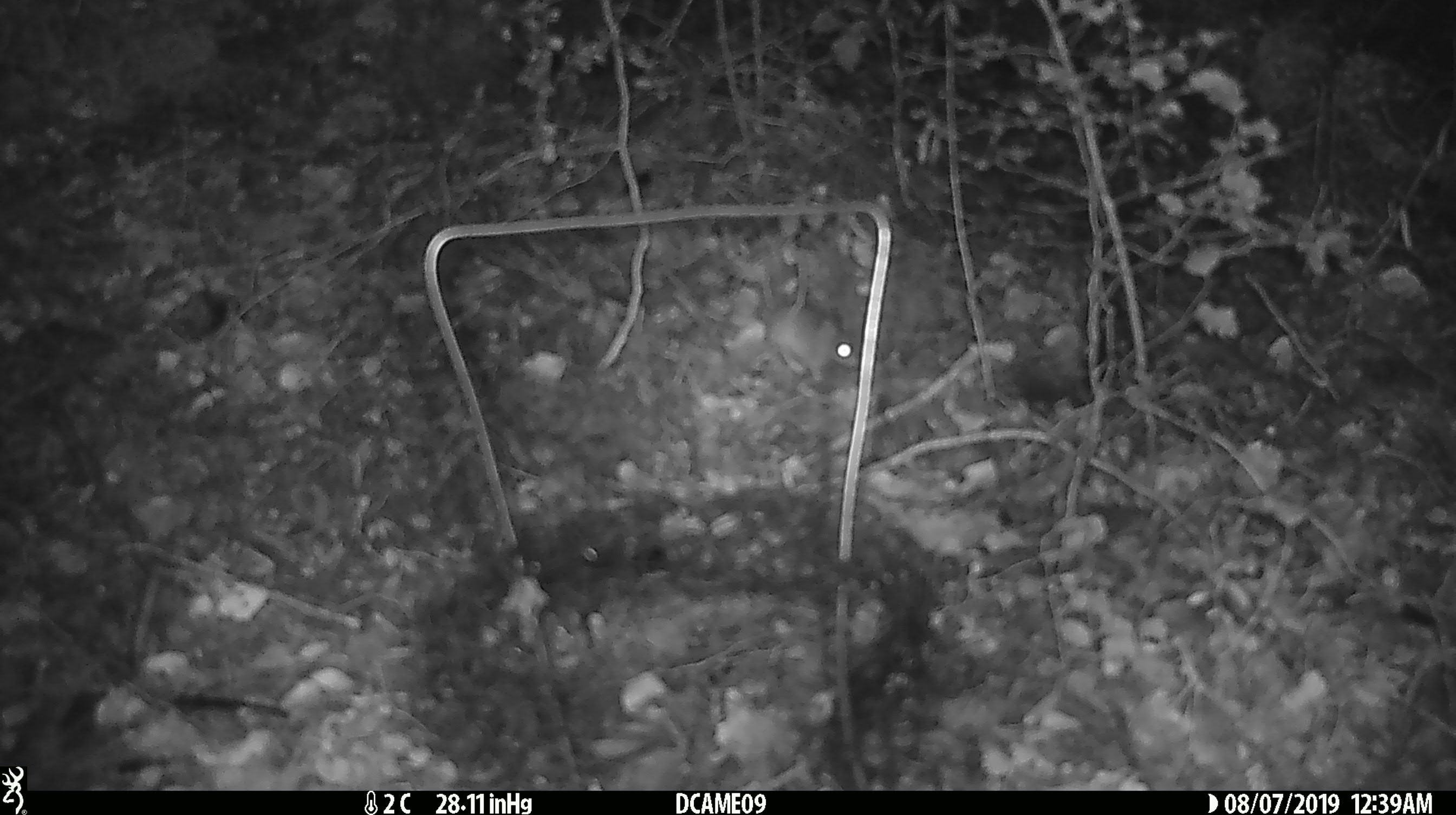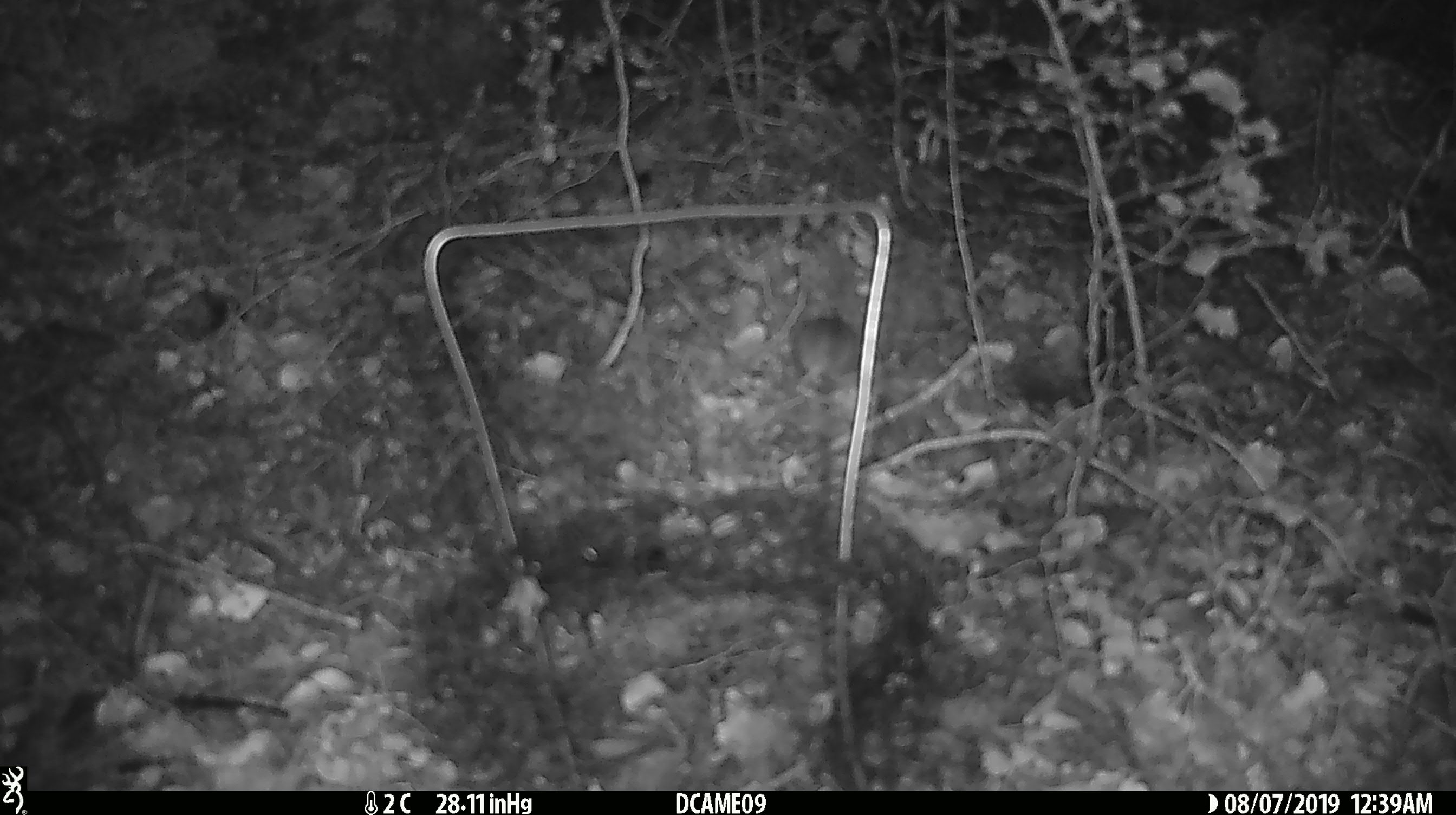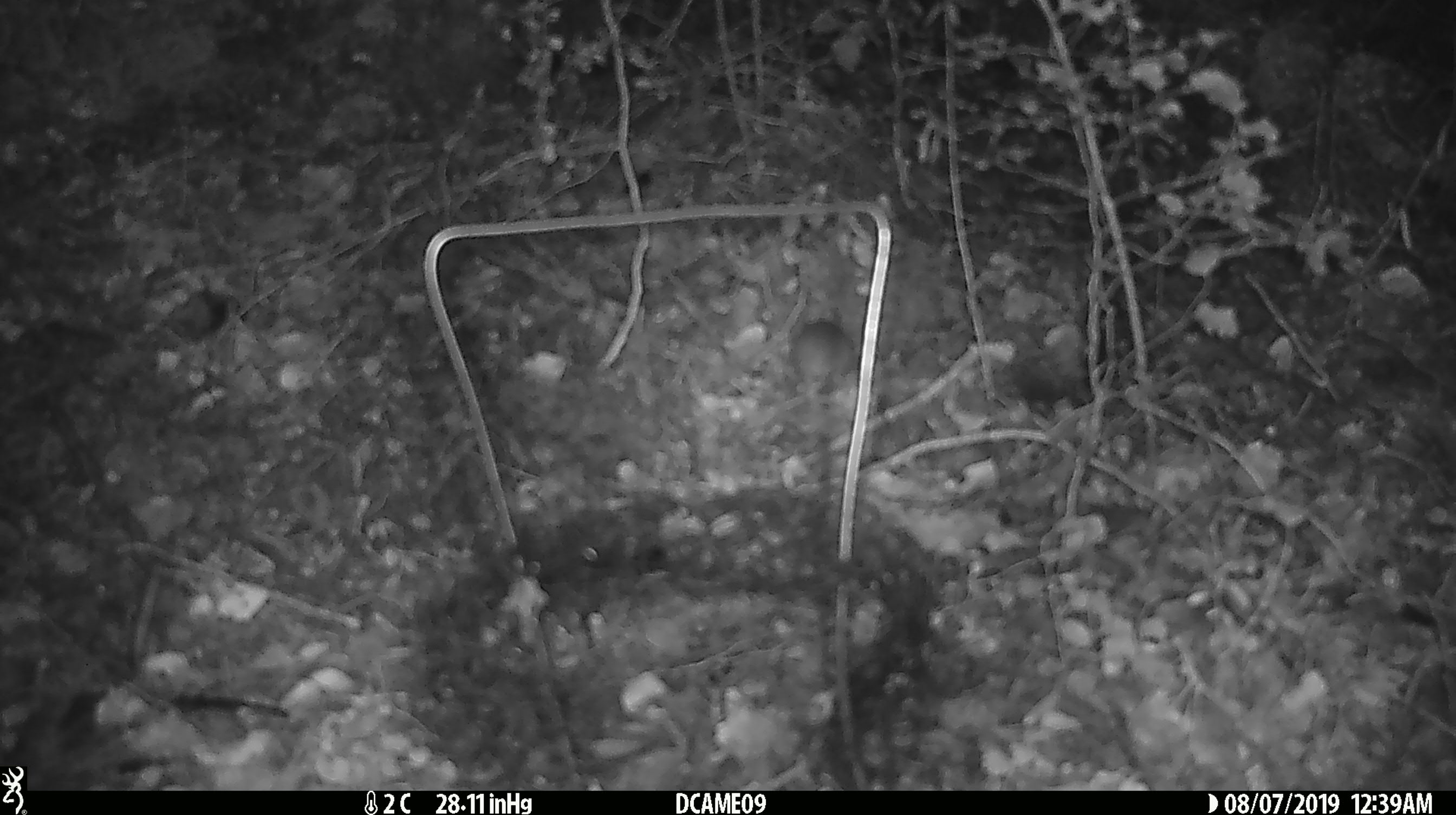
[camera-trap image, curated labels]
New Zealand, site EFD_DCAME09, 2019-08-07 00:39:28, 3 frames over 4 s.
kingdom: Animalia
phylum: Chordata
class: Mammalia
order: Rodentia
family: Muridae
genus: Mus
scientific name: Mus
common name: mouse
Mouse (Mus).